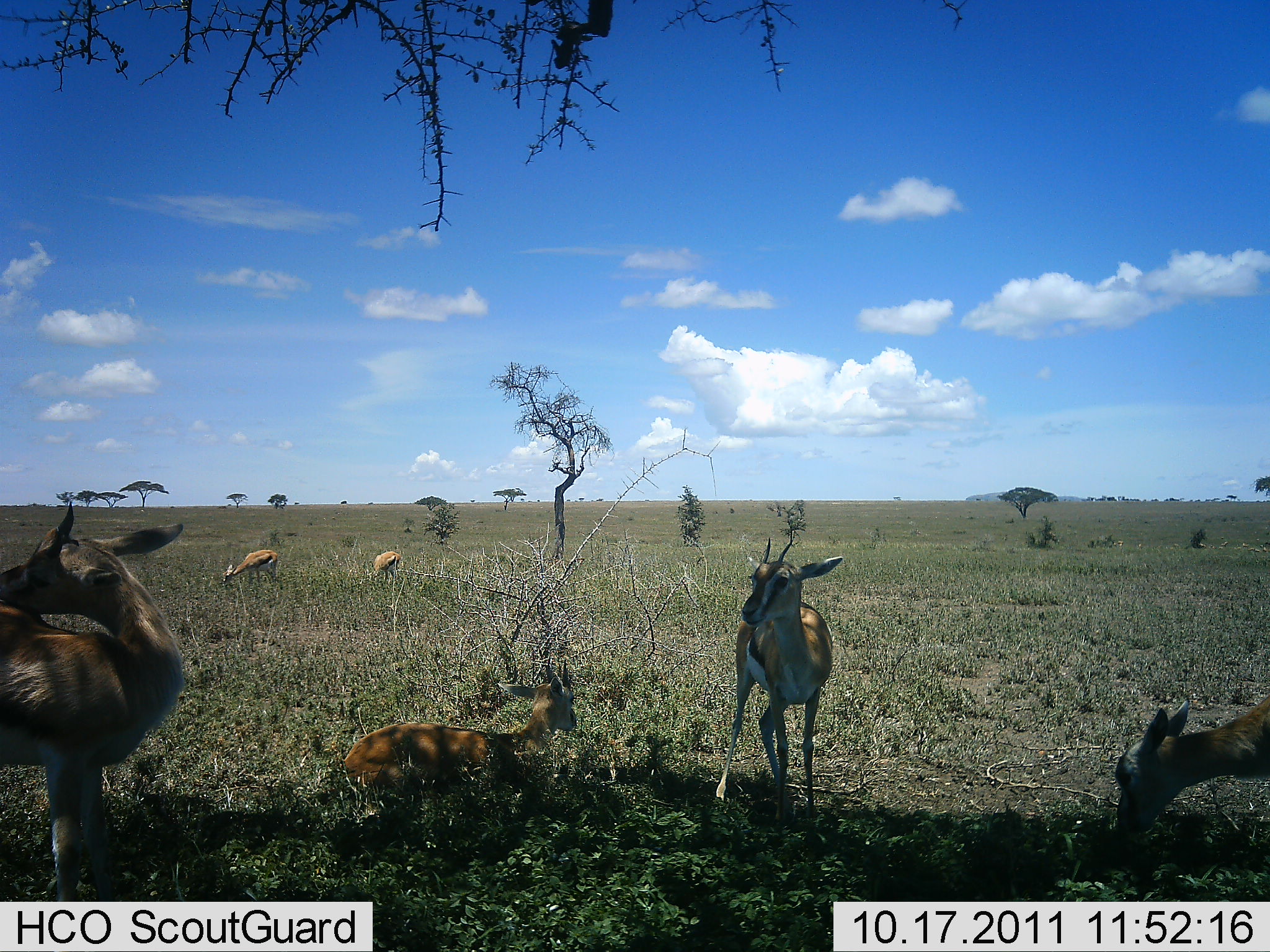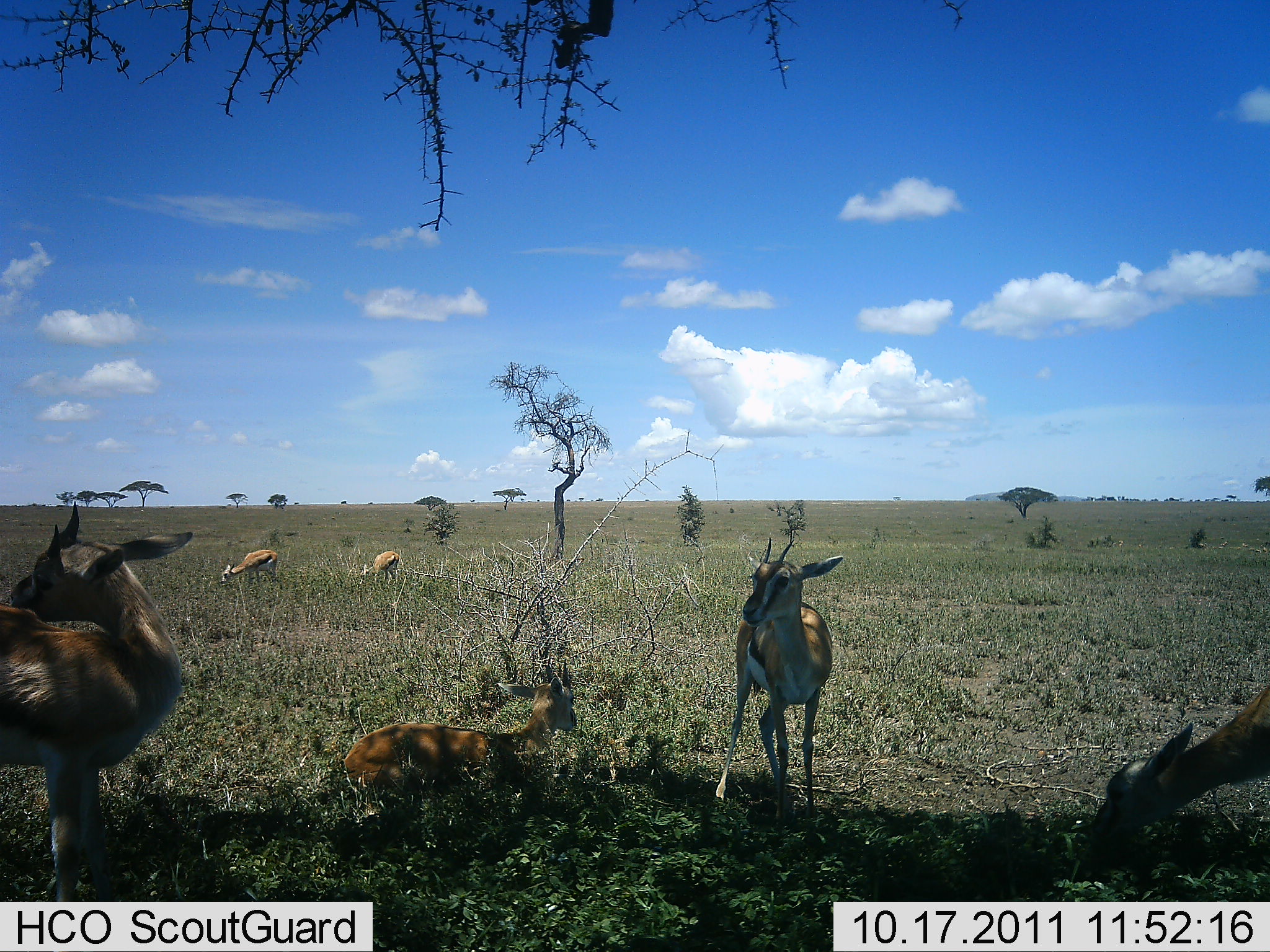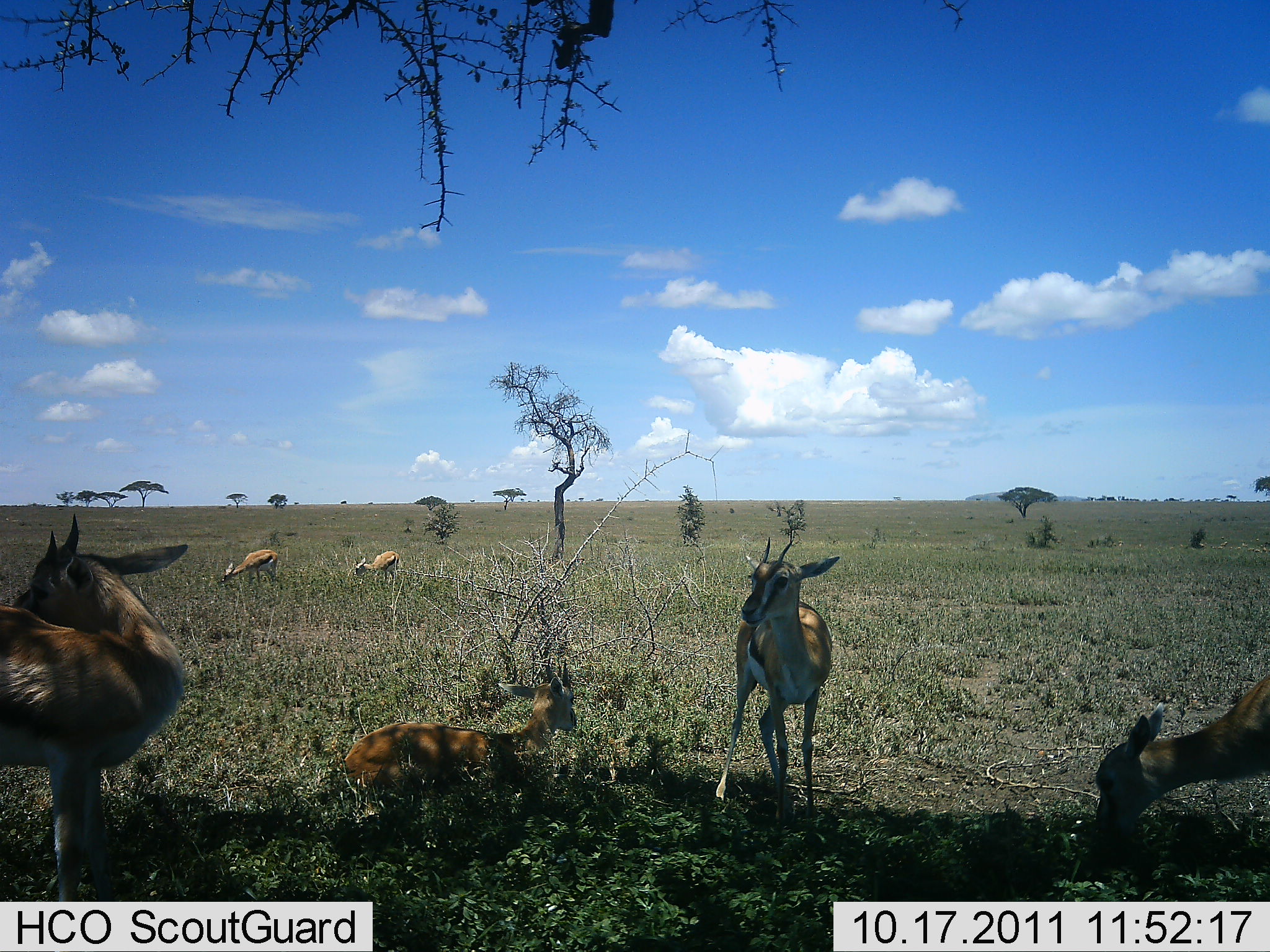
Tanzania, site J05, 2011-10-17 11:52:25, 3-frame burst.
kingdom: Animalia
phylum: Chordata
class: Mammalia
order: Artiodactyla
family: Bovidae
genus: Eudorcas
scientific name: Eudorcas thomsonii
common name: thomson's gazelle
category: gazellethomsons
Gazellethomsons (thomson's gazelle) (Eudorcas thomsonii), count 6. Behavior (volunteer vote fractions): standing 83%, resting 92%, moving 0%, interacting 0%. Young present (vote fraction): 0%. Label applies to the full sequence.